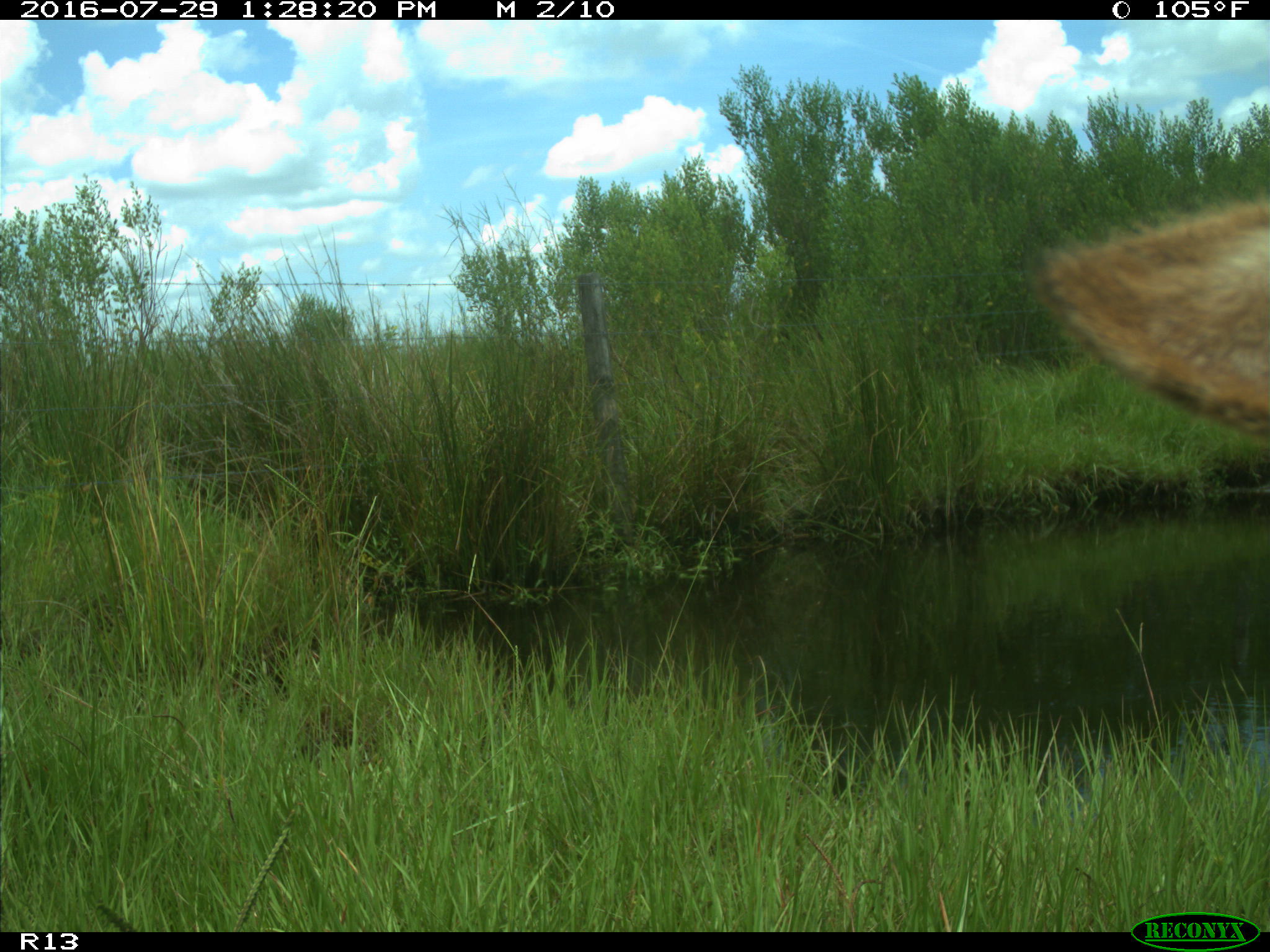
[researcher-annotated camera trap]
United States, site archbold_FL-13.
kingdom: Animalia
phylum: Chordata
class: Mammalia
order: Artiodactyla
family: Bovidae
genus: Bos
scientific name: Bos taurus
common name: domestic cow